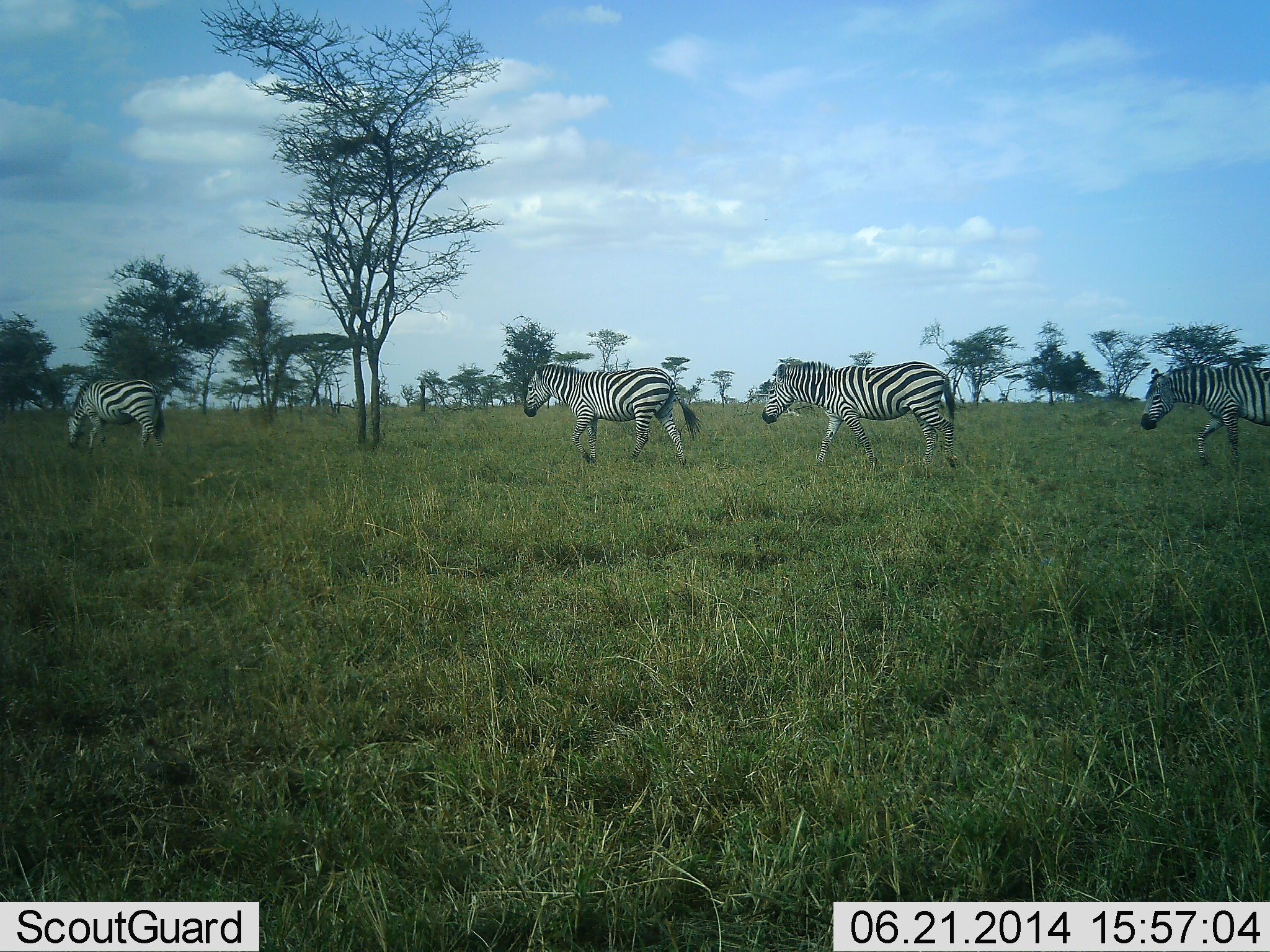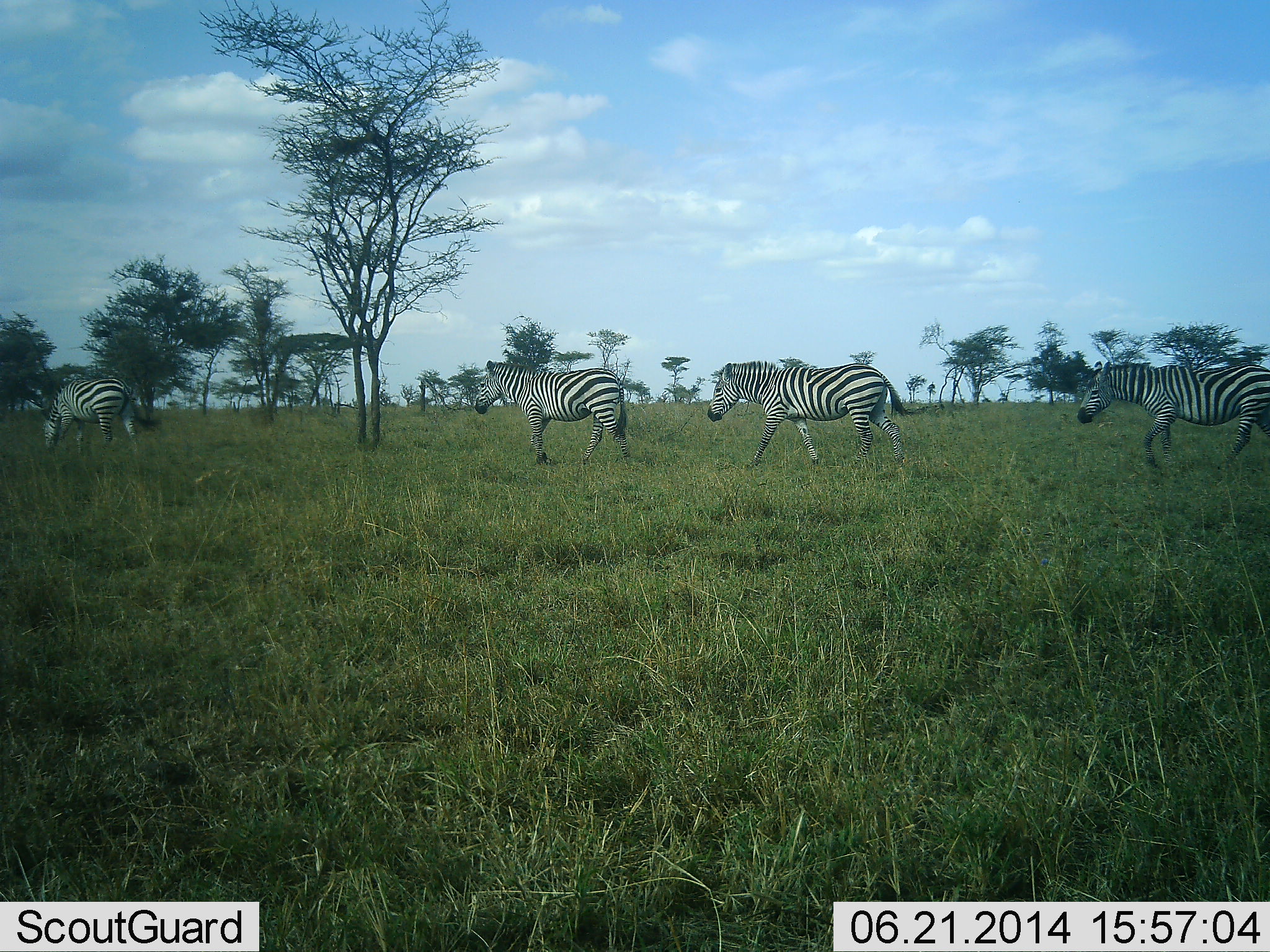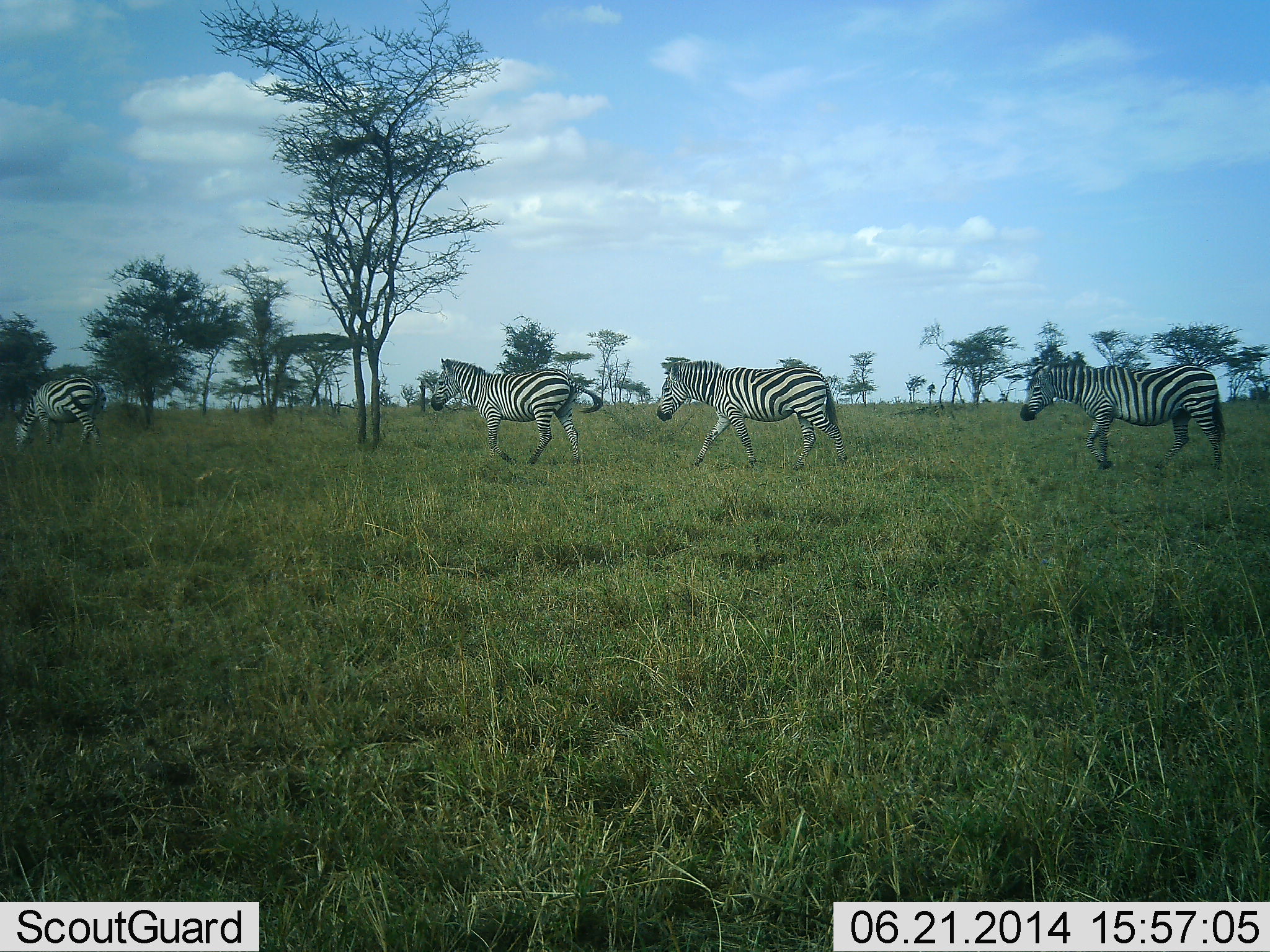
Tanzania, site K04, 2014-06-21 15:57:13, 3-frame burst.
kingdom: Animalia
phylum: Chordata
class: Mammalia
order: Perissodactyla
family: Equidae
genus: Equus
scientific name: Equus quagga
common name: plains zebra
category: zebra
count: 4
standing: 10%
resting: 0%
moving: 100%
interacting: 10%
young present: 0%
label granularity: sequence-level